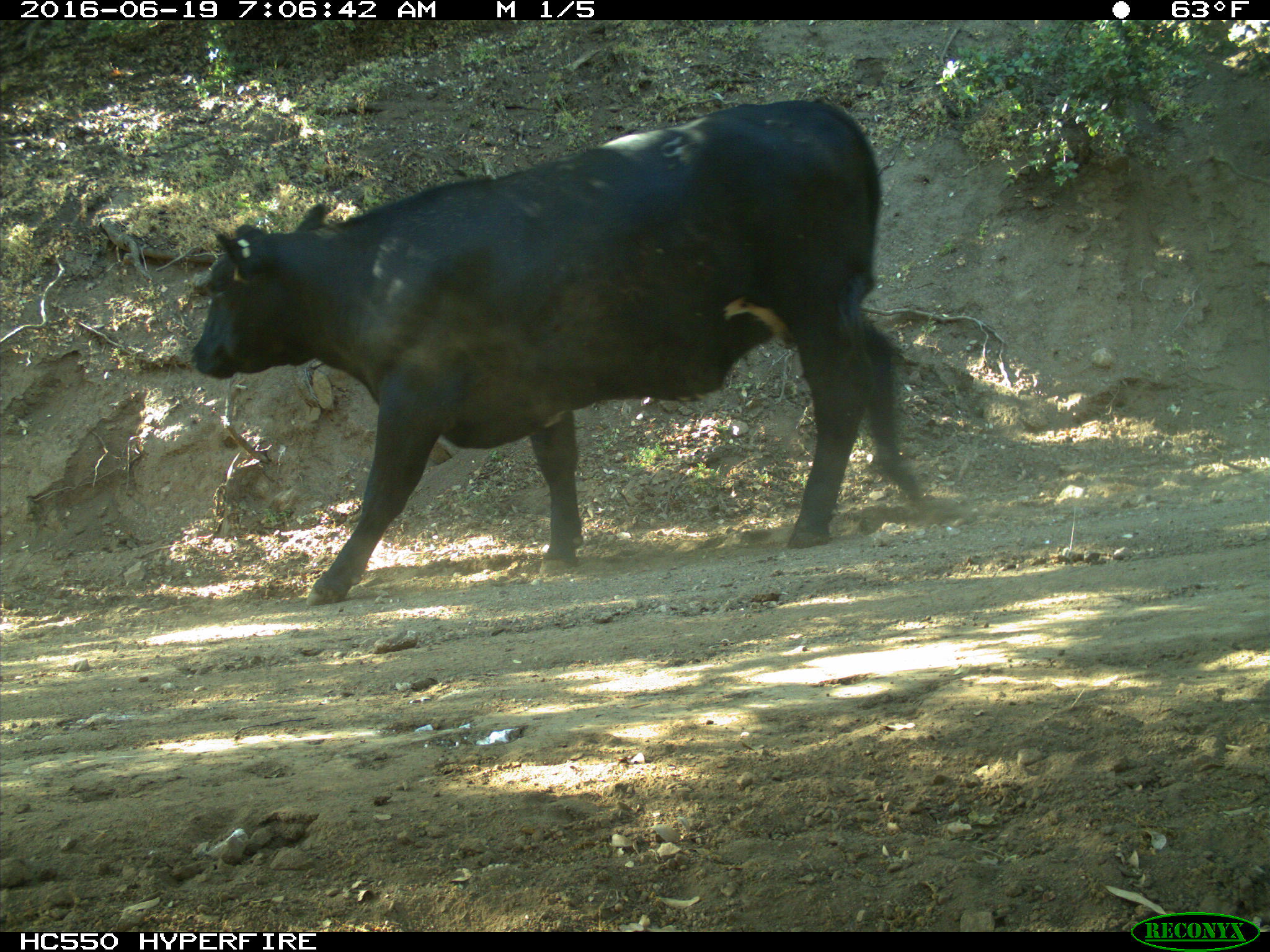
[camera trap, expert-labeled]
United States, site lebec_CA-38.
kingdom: Animalia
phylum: Chordata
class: Mammalia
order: Artiodactyla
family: Bovidae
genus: Bos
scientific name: Bos taurus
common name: domestic cow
Bos taurus (domestic cow).